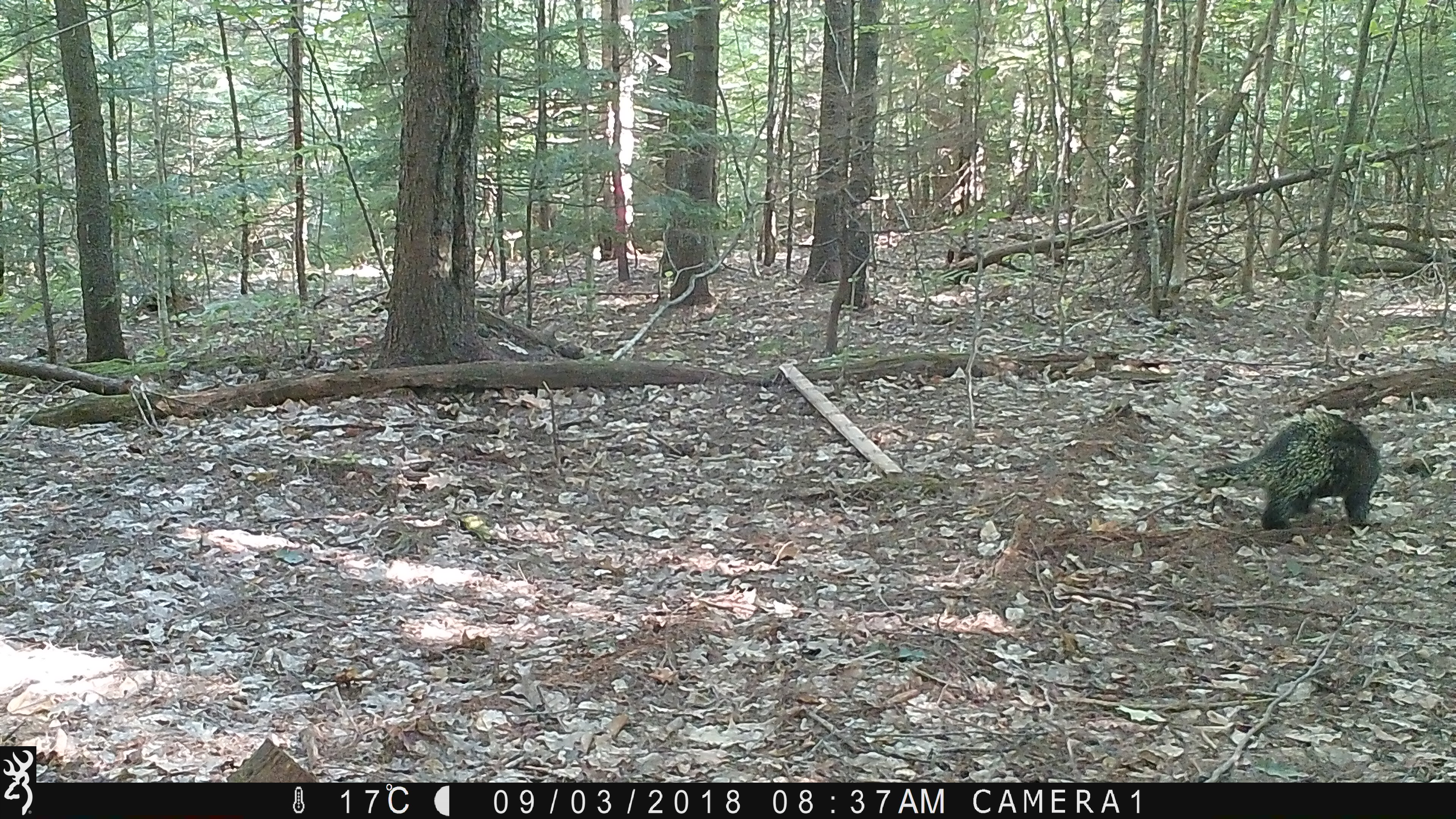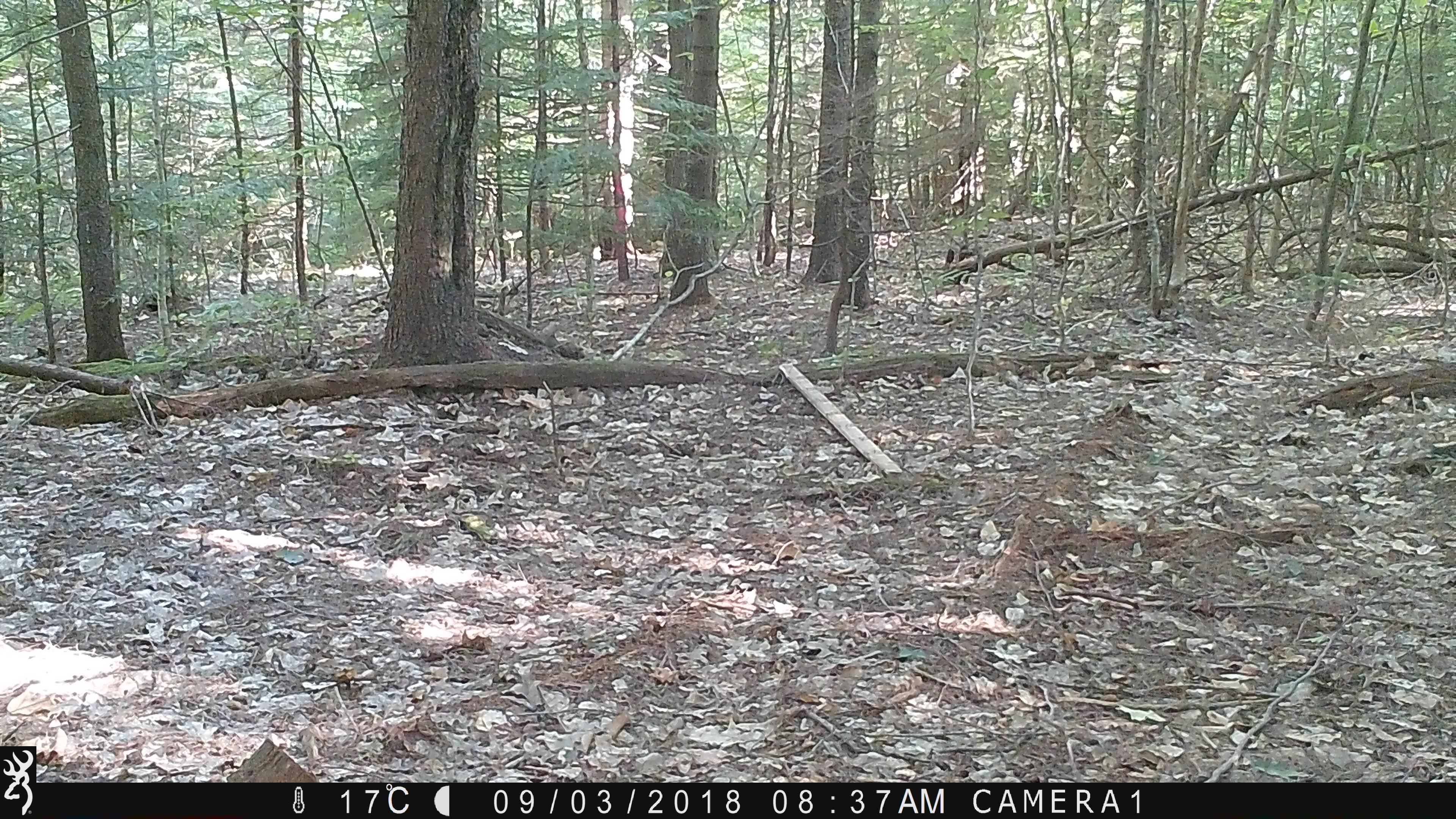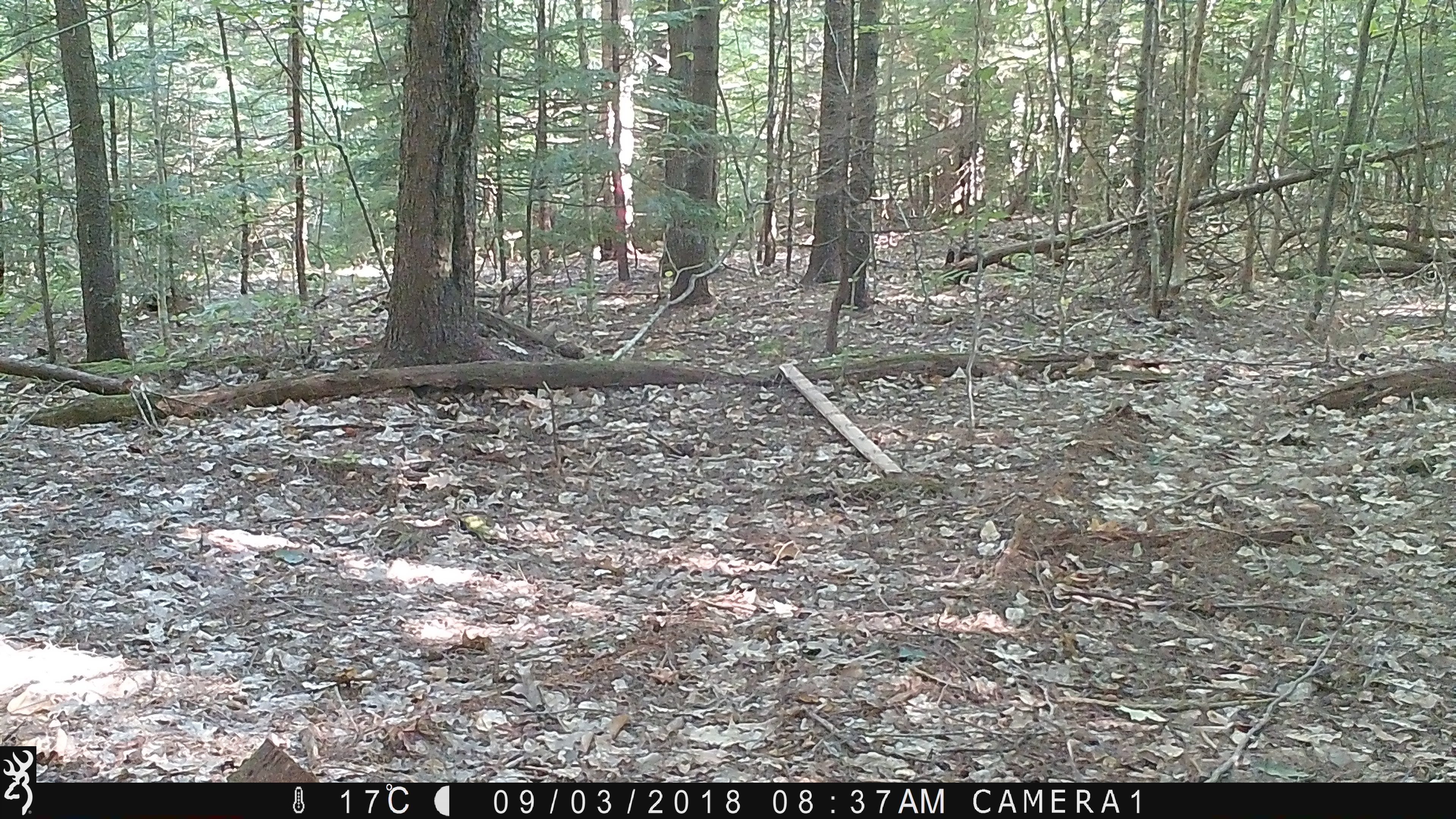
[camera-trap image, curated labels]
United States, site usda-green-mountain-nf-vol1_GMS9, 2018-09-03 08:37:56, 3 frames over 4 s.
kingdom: Animalia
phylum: Chordata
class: Mammalia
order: Rodentia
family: Erethizontidae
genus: Erethizon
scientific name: Erethizon dorsatum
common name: porcupine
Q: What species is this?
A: Porcupine (Erethizon dorsatum).